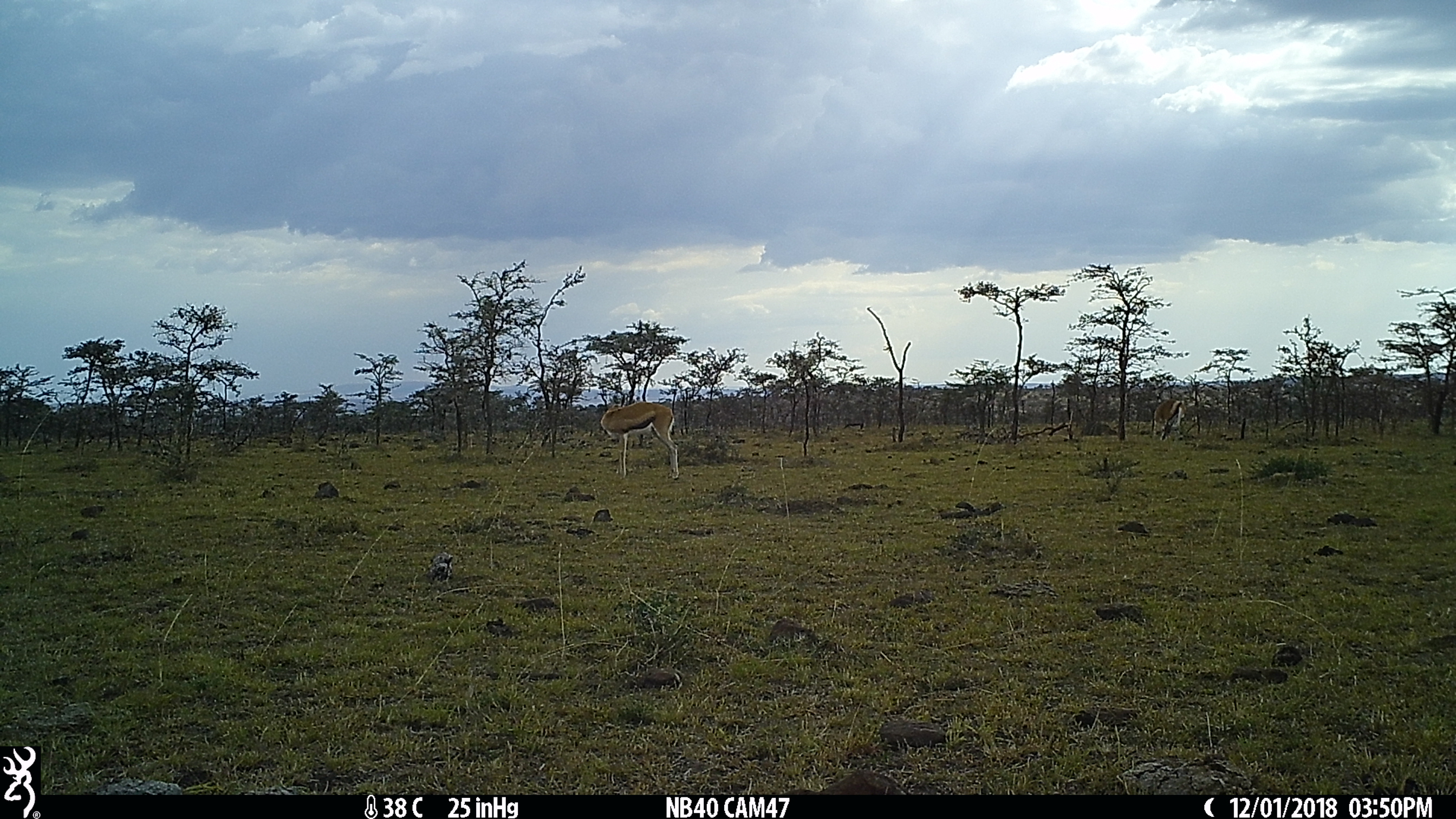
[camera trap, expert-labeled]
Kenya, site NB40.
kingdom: Animalia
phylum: Chordata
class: Mammalia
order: Artiodactyla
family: Bovidae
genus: Eudorcas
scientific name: Eudorcas thomsonii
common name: thomon's gazelle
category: gazelle thomsons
Gazelle thomsons (thomon's gazelle) (Eudorcas thomsonii).